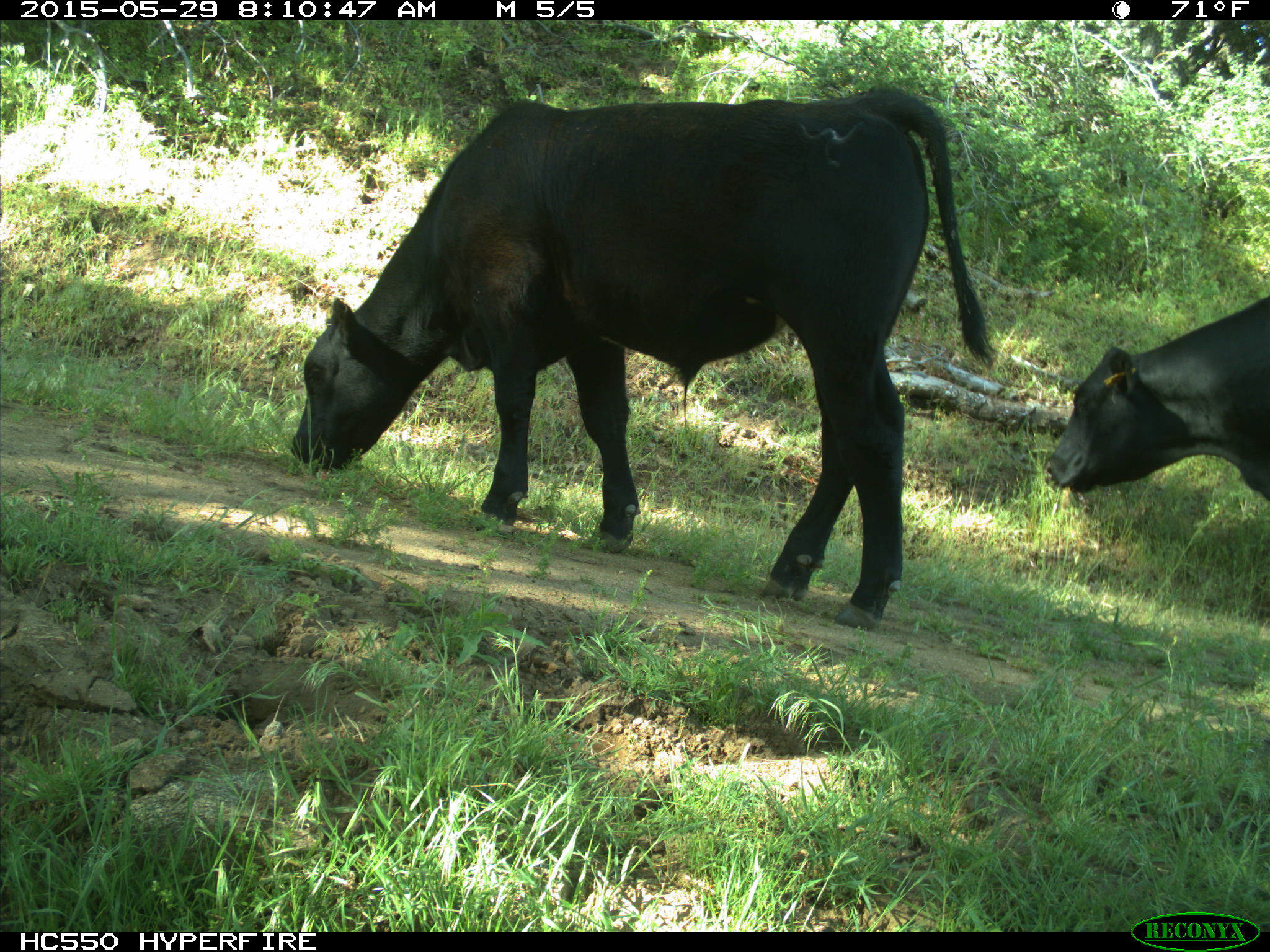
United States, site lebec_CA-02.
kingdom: Animalia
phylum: Chordata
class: Mammalia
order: Artiodactyla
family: Bovidae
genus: Bos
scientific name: Bos taurus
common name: domestic cow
Bos taurus (domestic cow).